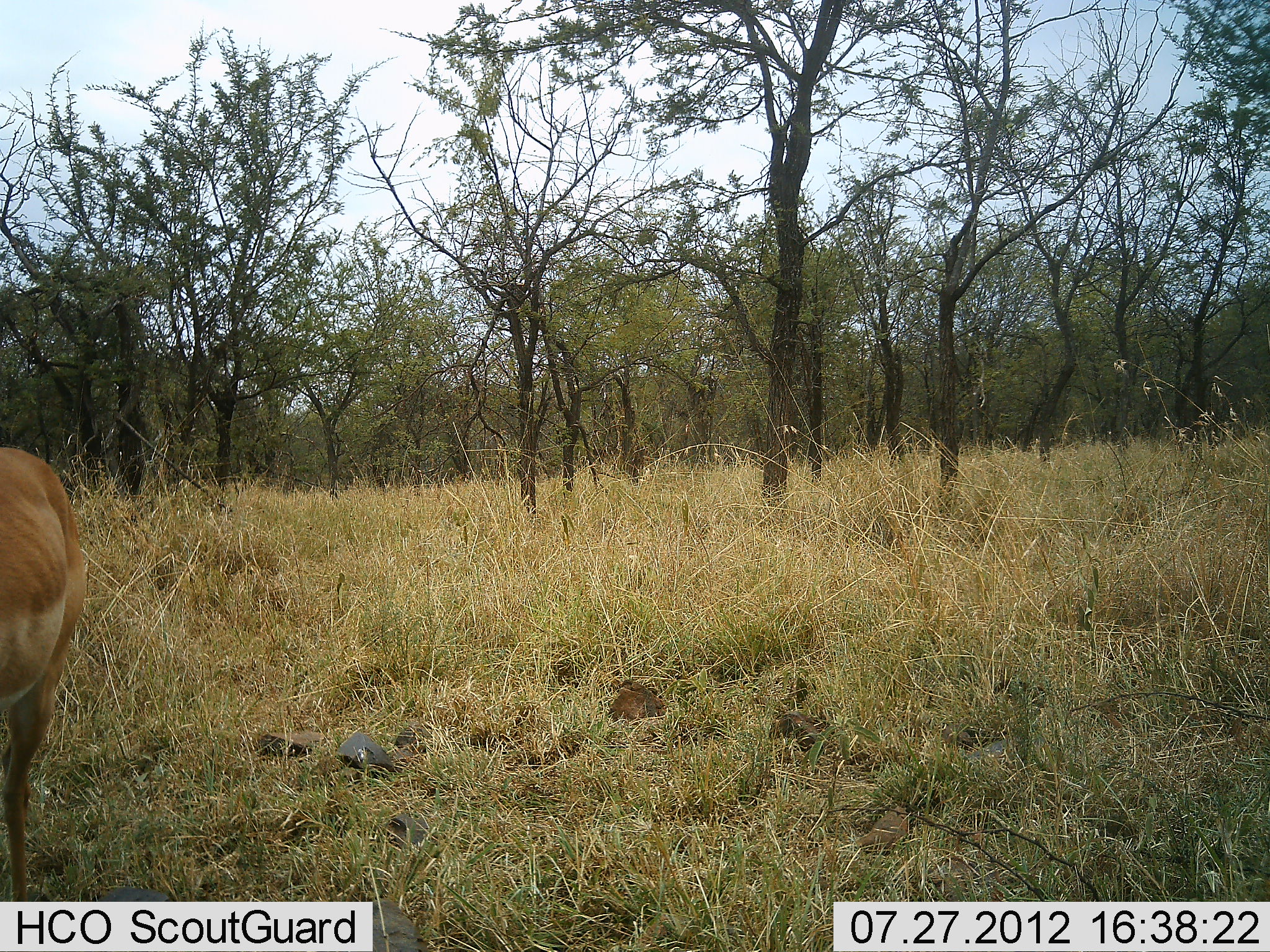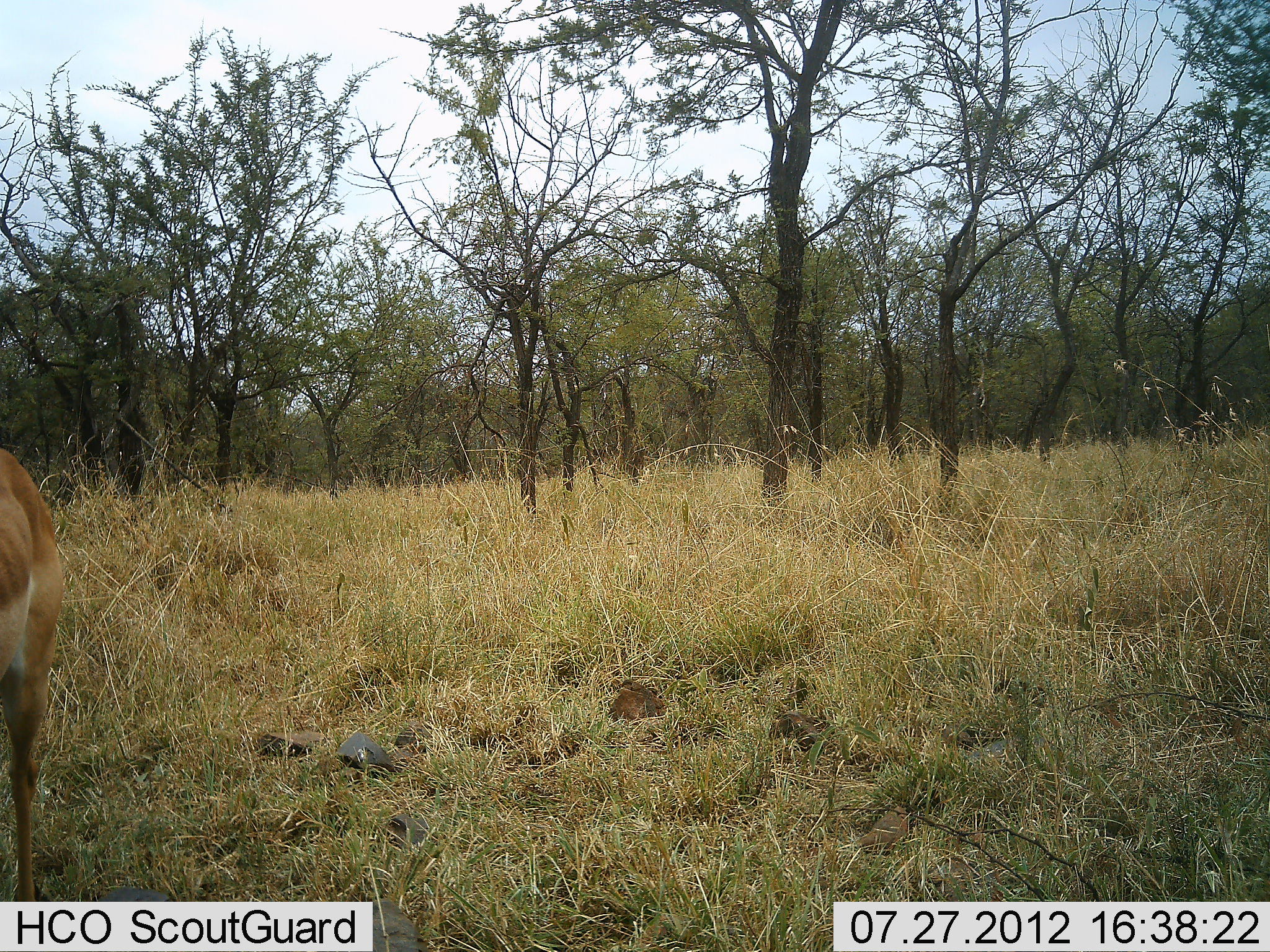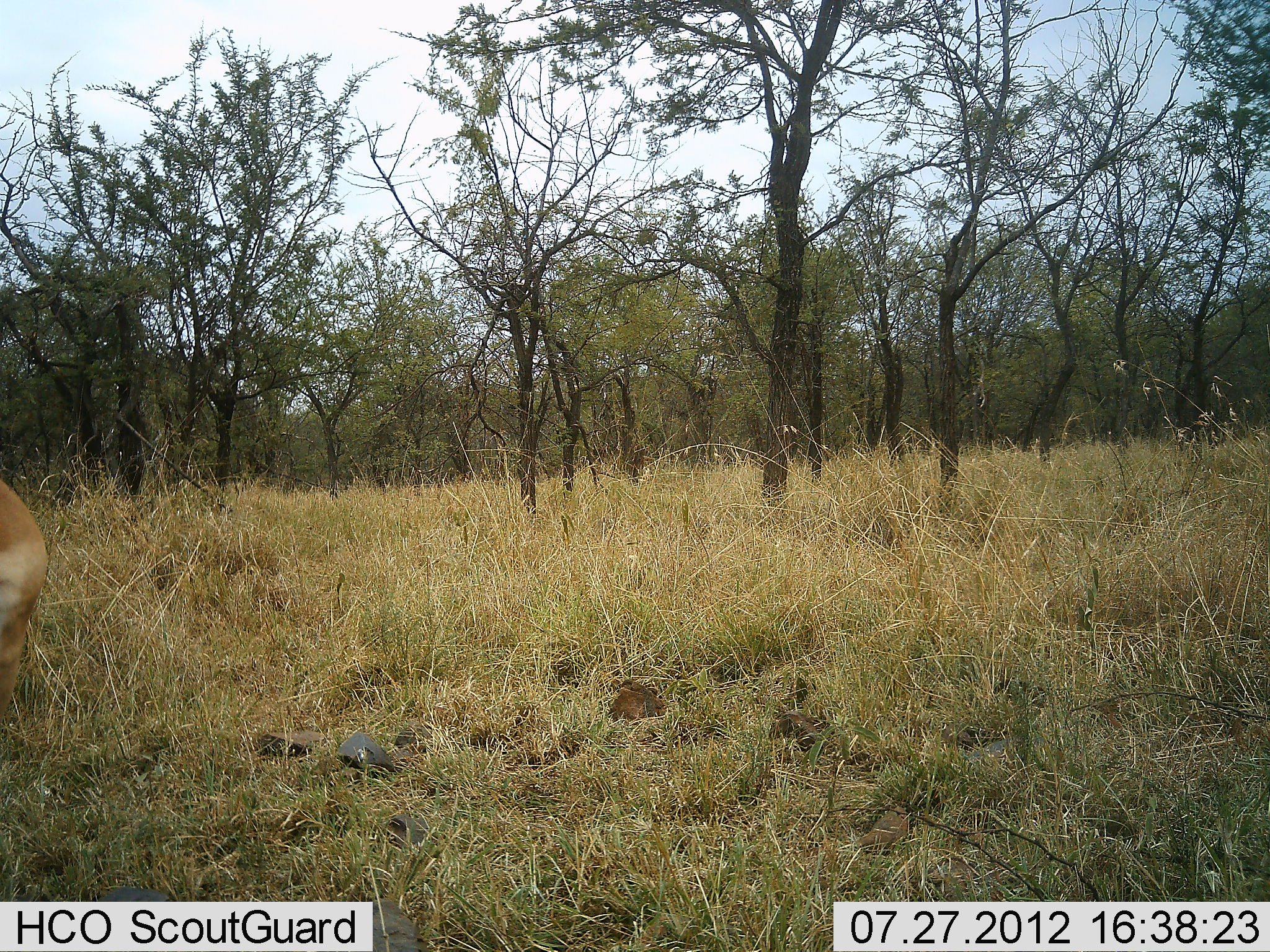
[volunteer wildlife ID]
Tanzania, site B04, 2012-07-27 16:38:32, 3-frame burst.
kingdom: Animalia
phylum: Chordata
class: Mammalia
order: Artiodactyla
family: Bovidae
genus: Aepyceros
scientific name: Aepyceros melampus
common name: impala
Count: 1.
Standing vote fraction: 60%.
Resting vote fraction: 0%.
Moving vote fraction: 20%.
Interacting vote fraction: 0%.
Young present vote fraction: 0%.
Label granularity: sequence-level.